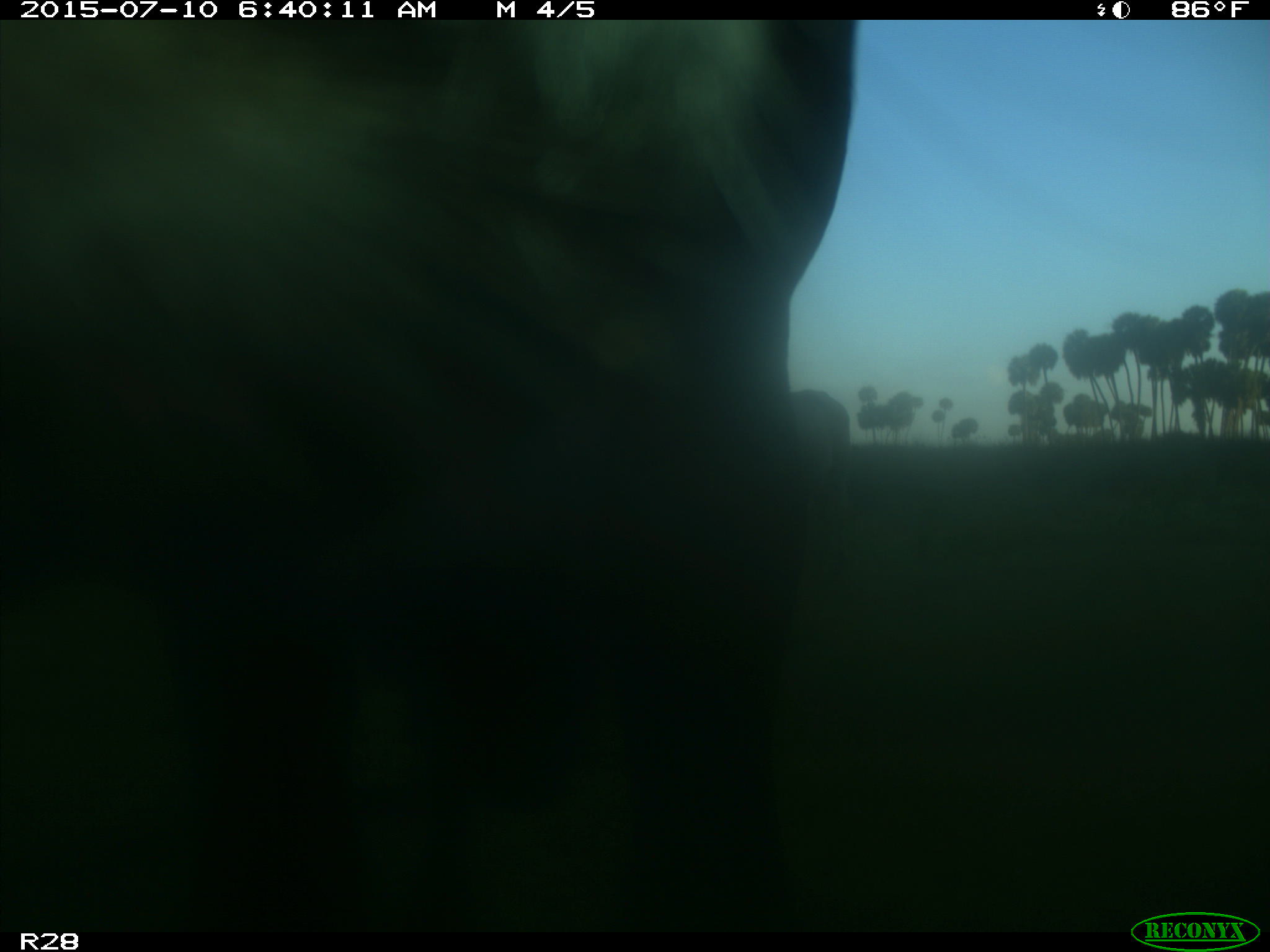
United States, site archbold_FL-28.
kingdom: Animalia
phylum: Chordata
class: Mammalia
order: Artiodactyla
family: Bovidae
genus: Bos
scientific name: Bos taurus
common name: domestic cow